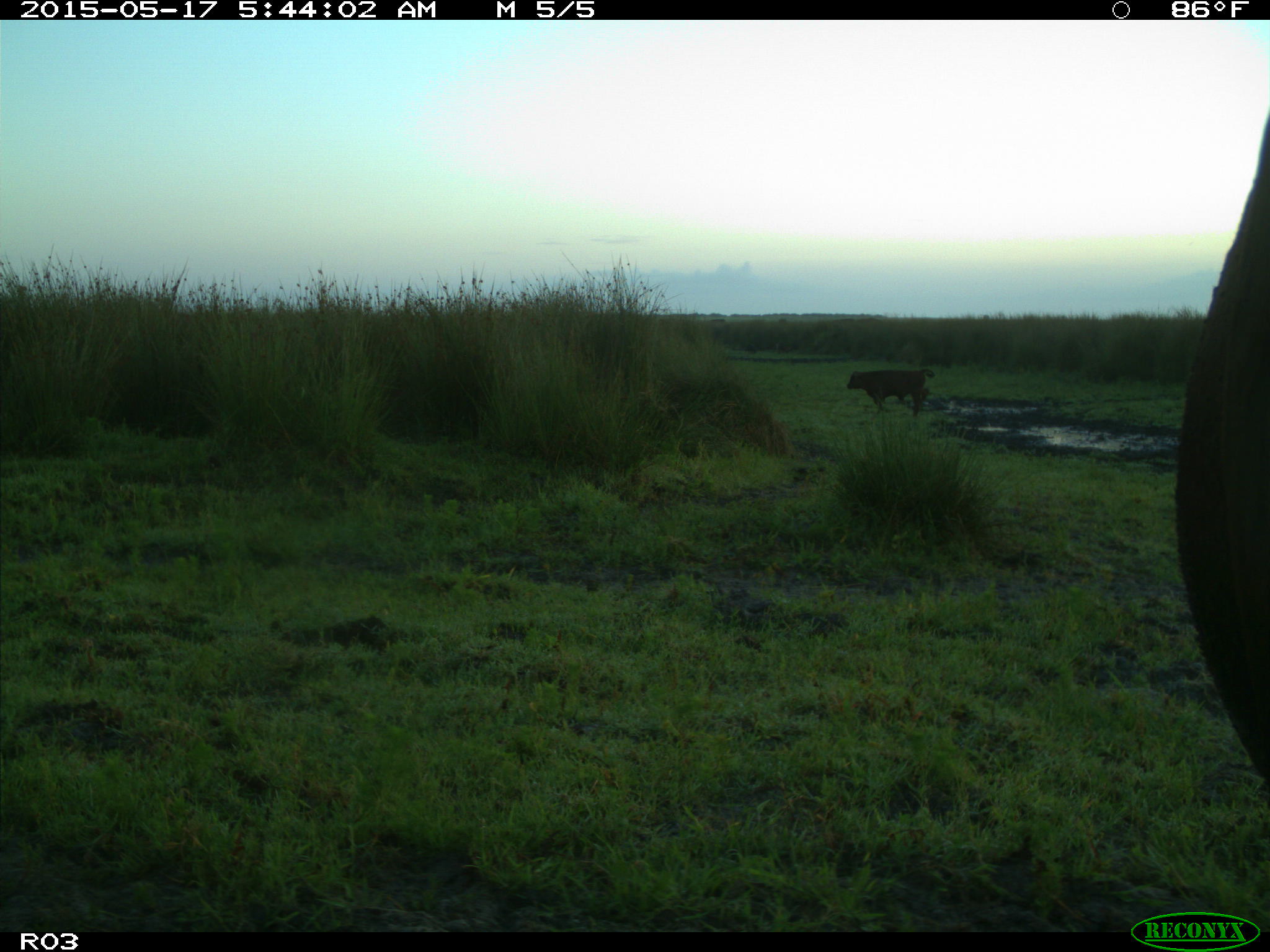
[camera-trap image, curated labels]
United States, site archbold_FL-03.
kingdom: Animalia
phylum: Chordata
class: Mammalia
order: Artiodactyla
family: Bovidae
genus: Bos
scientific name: Bos taurus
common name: domestic cow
Bos taurus (domestic cow).